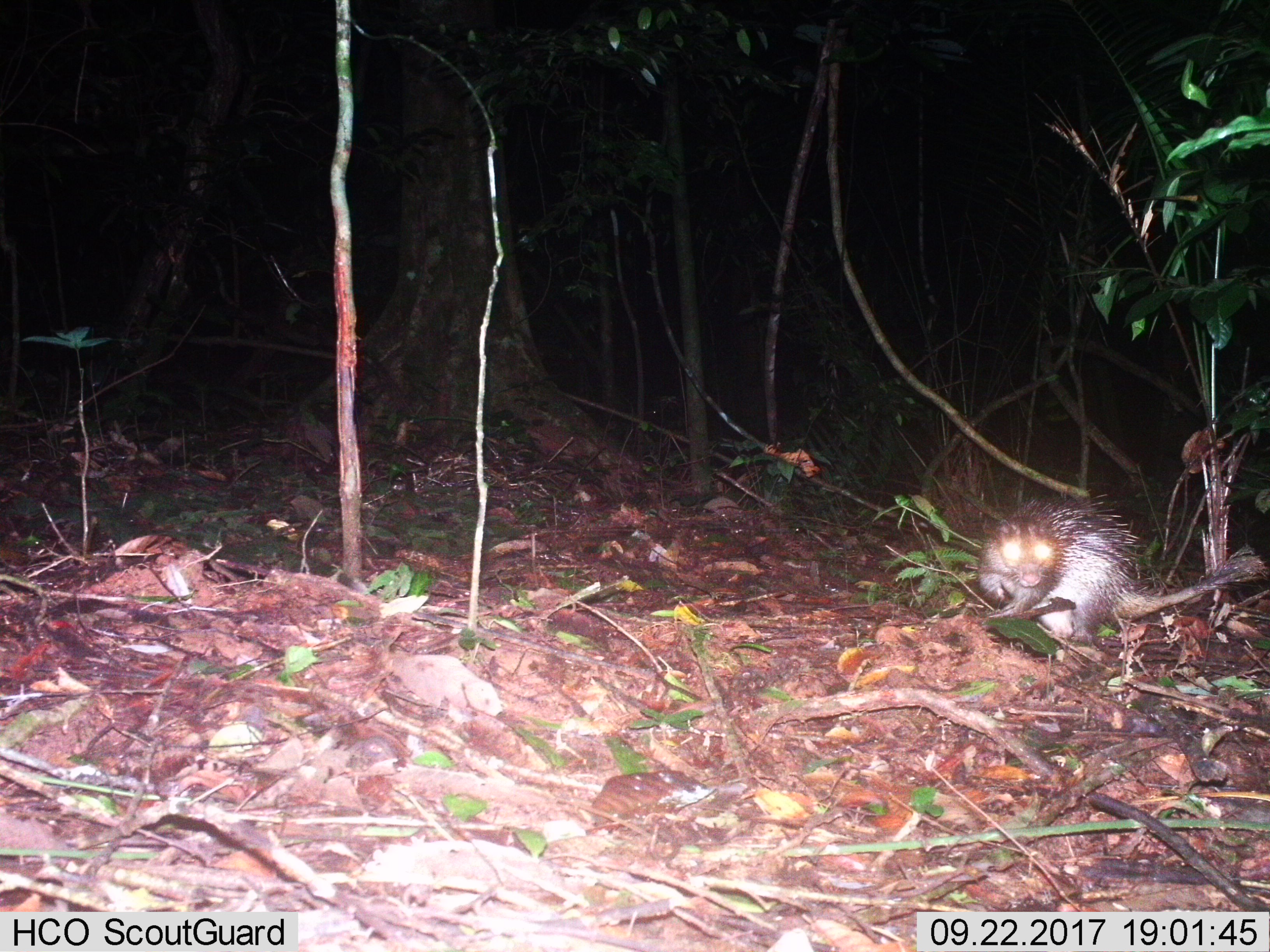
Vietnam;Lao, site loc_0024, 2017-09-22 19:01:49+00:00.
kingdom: Animalia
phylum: Chordata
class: Mammalia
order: Rodentia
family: Hystricidae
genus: Atherurus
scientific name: Atherurus macrourus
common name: asiatic brush-tailed porcupine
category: asiatic brush tailed porcupine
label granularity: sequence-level